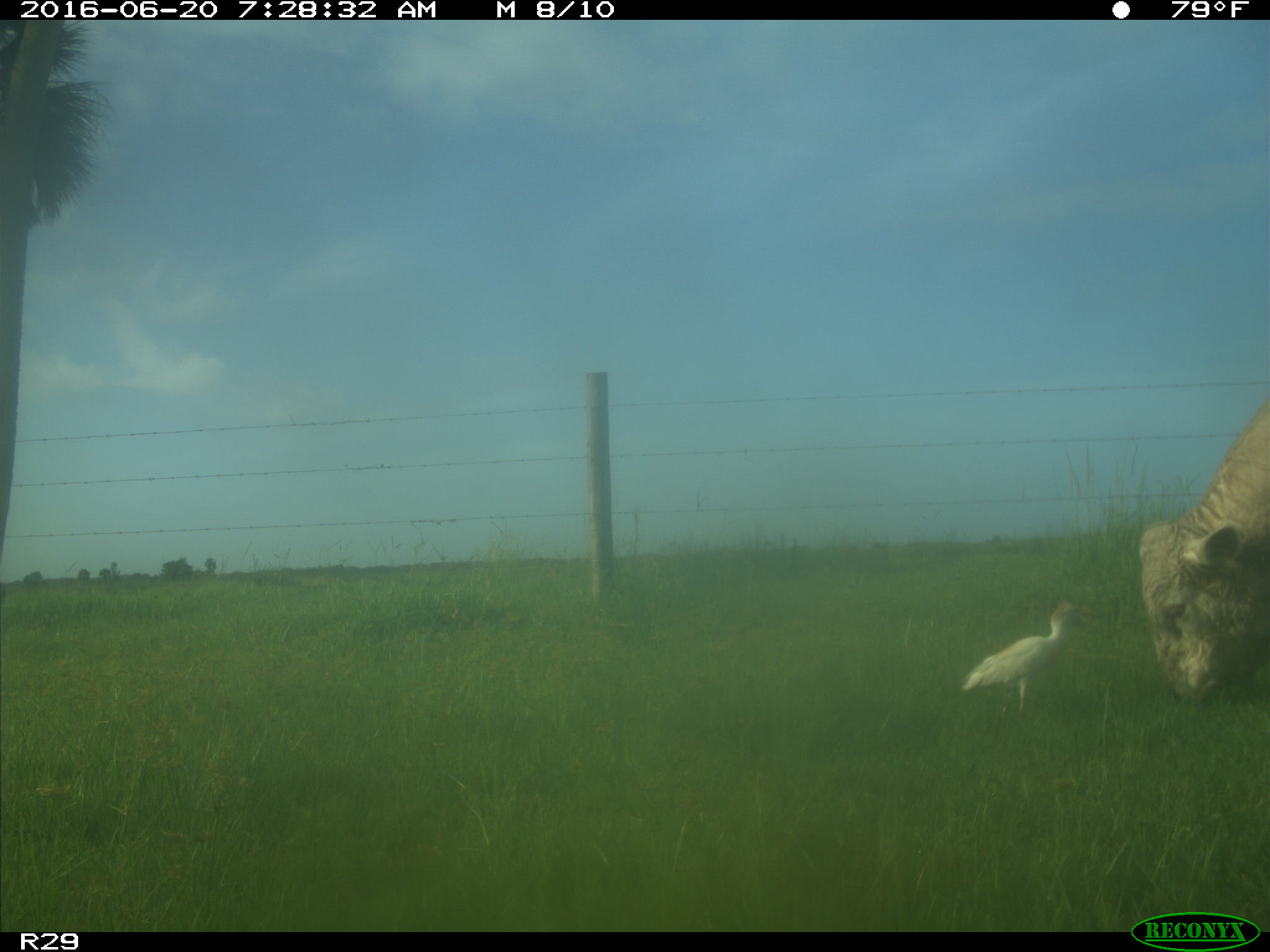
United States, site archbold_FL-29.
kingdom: Animalia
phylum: Chordata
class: Mammalia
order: Artiodactyla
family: Bovidae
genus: Bos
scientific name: Bos taurus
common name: domestic cow